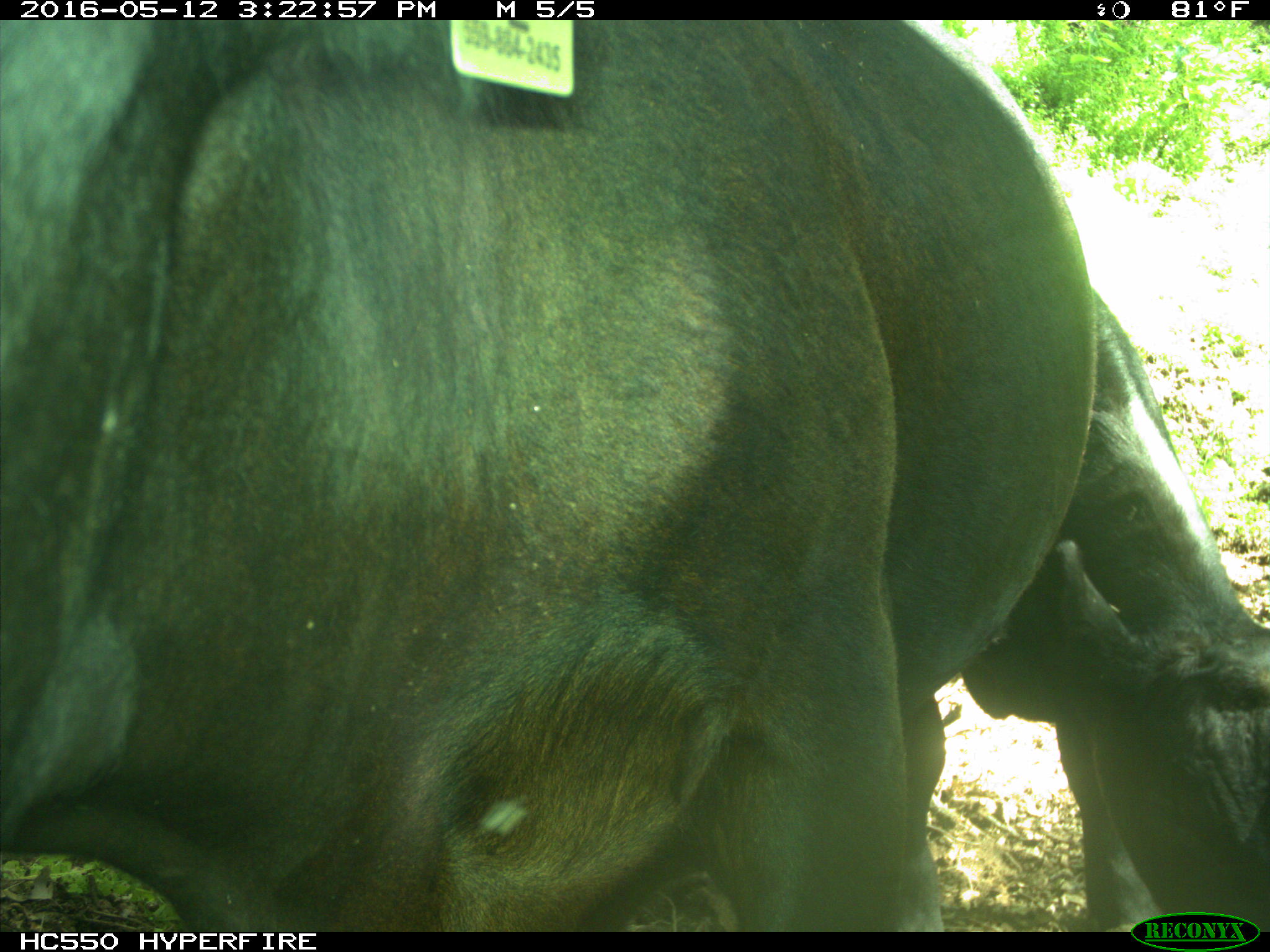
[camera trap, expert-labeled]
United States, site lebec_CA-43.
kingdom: Animalia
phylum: Chordata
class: Mammalia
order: Artiodactyla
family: Bovidae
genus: Bos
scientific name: Bos taurus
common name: domestic cow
Bos taurus (domestic cow).